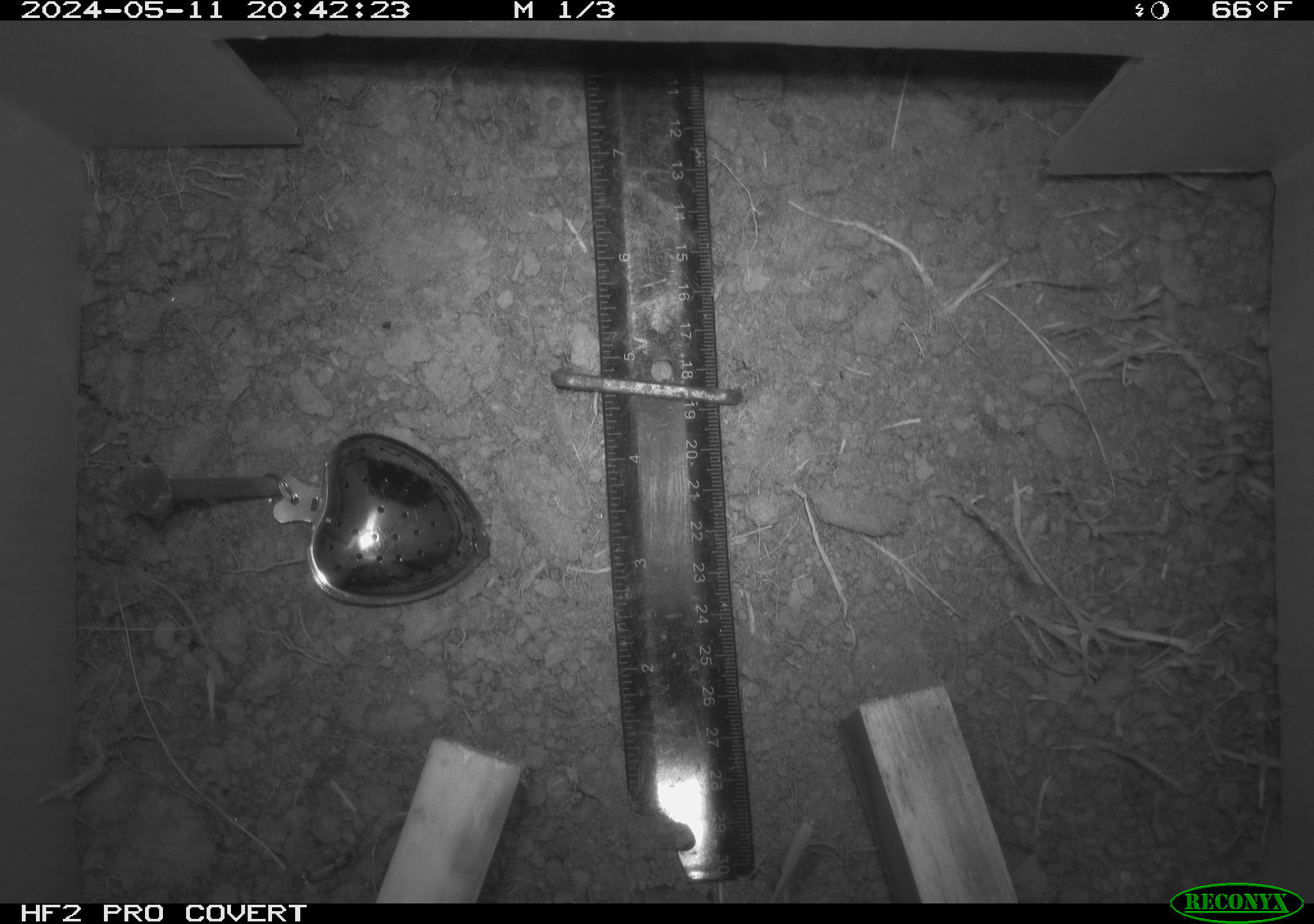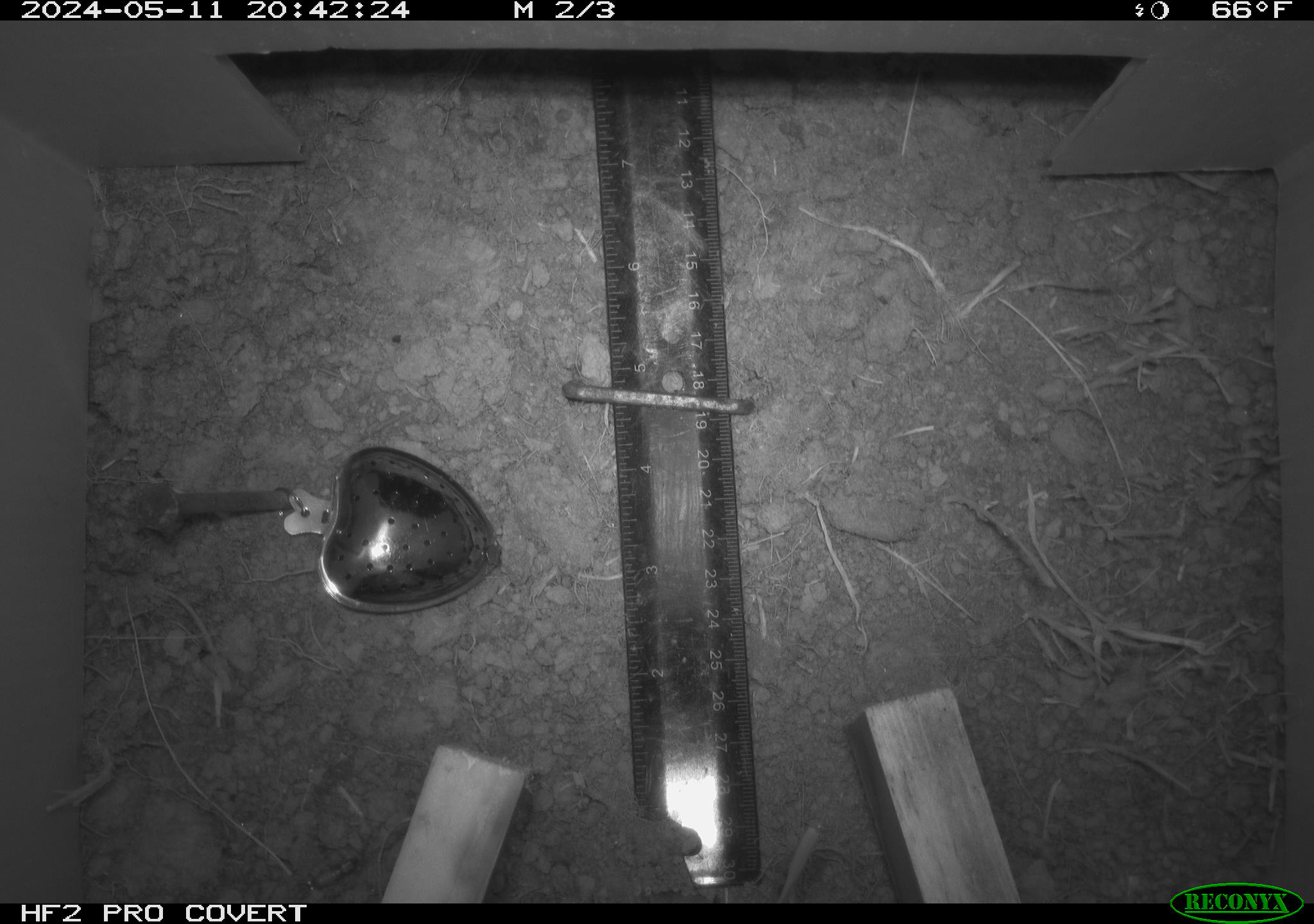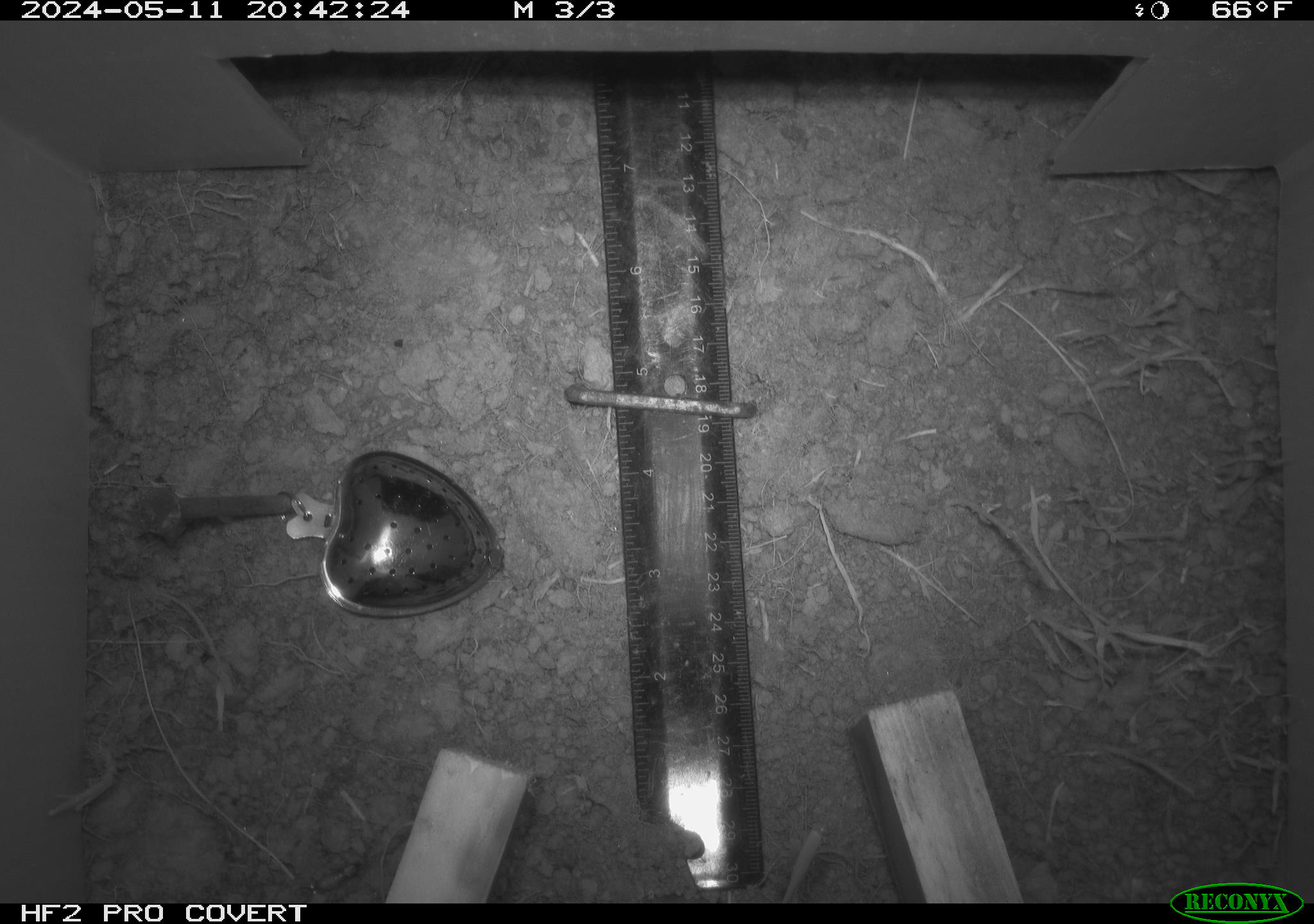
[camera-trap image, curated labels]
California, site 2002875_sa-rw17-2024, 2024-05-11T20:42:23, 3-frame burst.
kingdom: Animalia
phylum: Arthropoda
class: Insecta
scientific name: Insecta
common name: insect